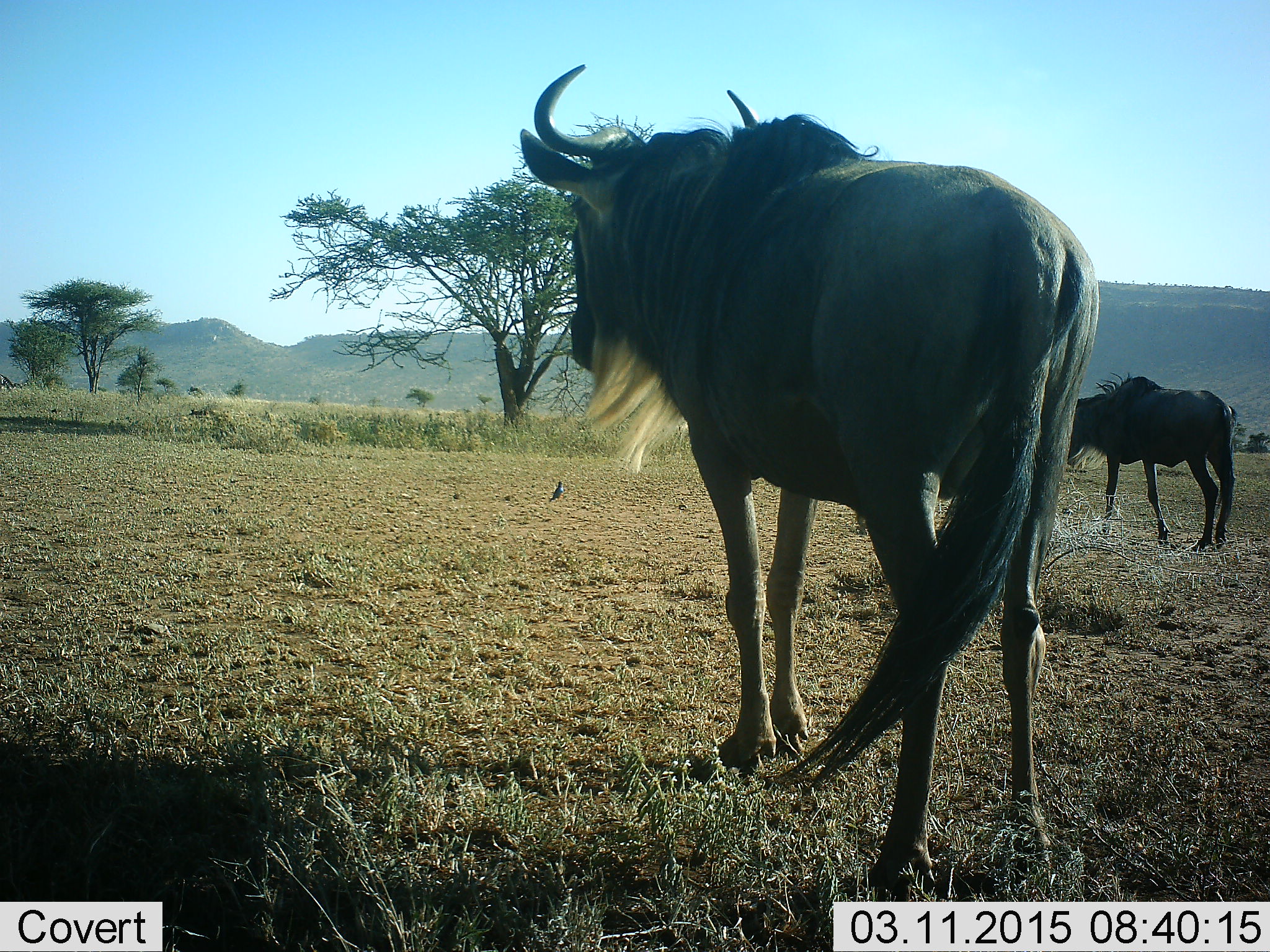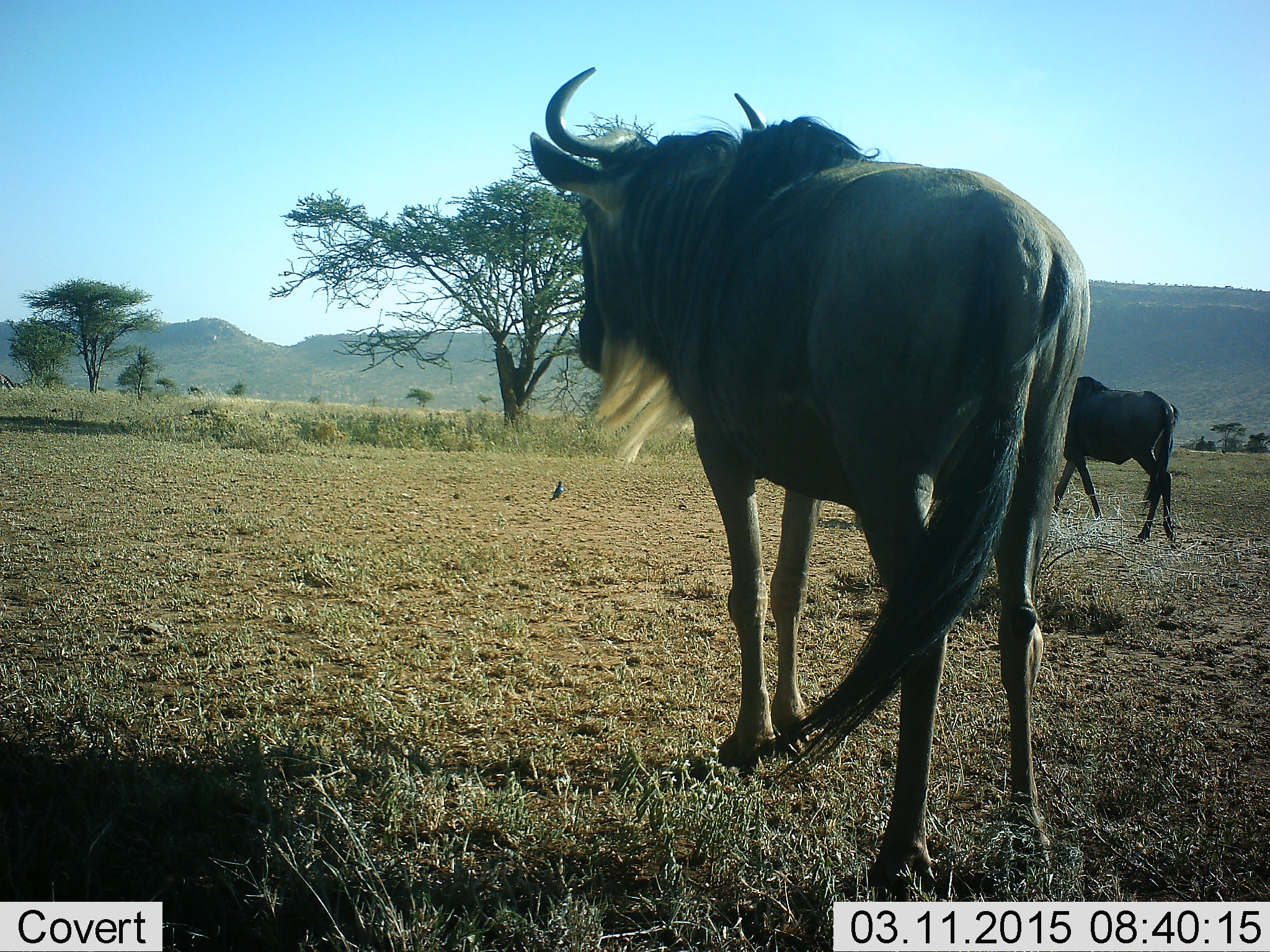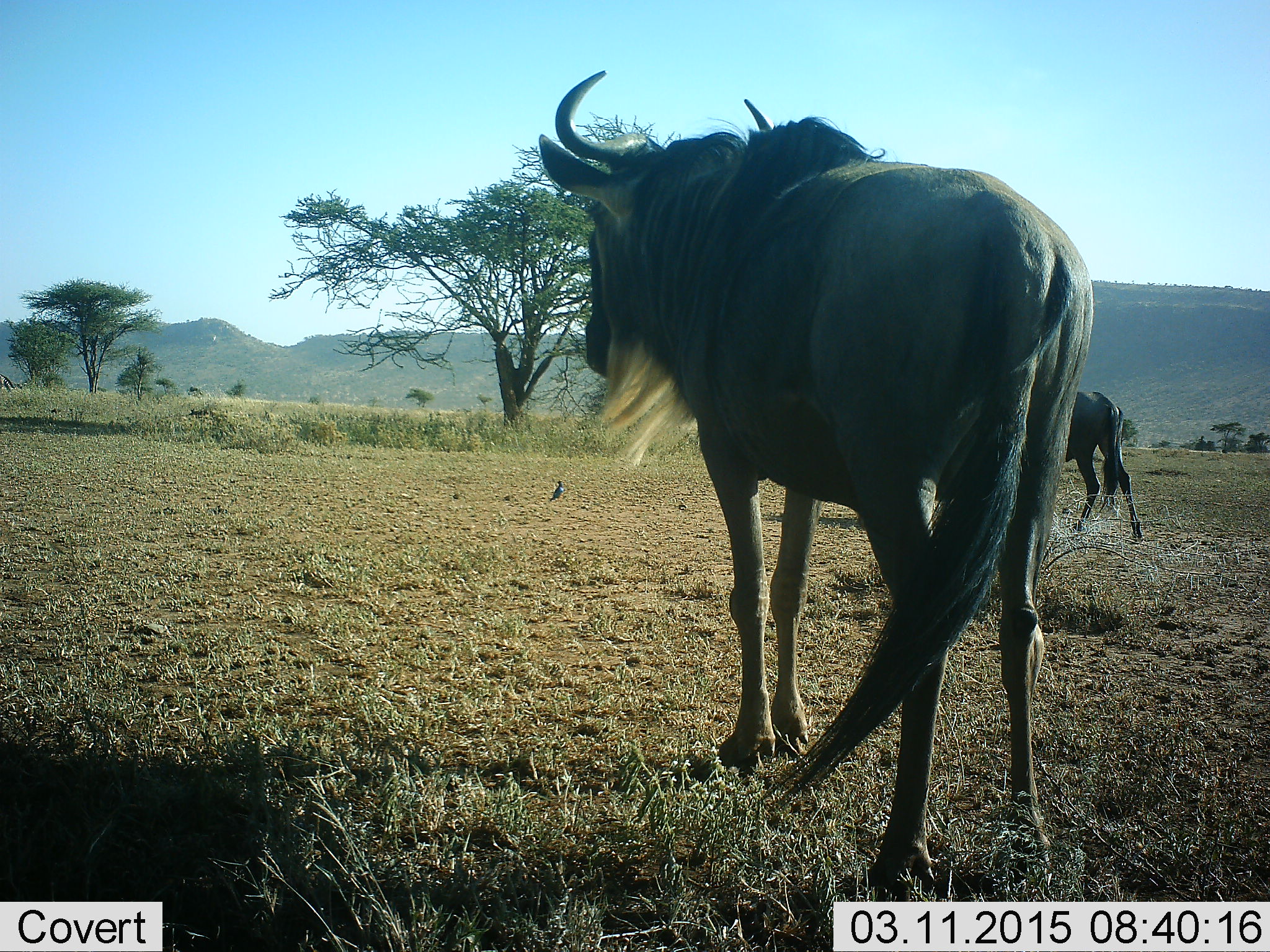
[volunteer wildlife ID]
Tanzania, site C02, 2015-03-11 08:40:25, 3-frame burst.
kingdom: Animalia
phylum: Chordata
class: Mammalia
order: Artiodactyla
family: Bovidae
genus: Connochaetes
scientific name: Connochaetes taurinus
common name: blue wildebeest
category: wildebeest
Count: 2.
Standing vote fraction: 82%.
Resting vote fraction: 0%.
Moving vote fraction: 73%.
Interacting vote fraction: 0%.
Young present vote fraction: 0%.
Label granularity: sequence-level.